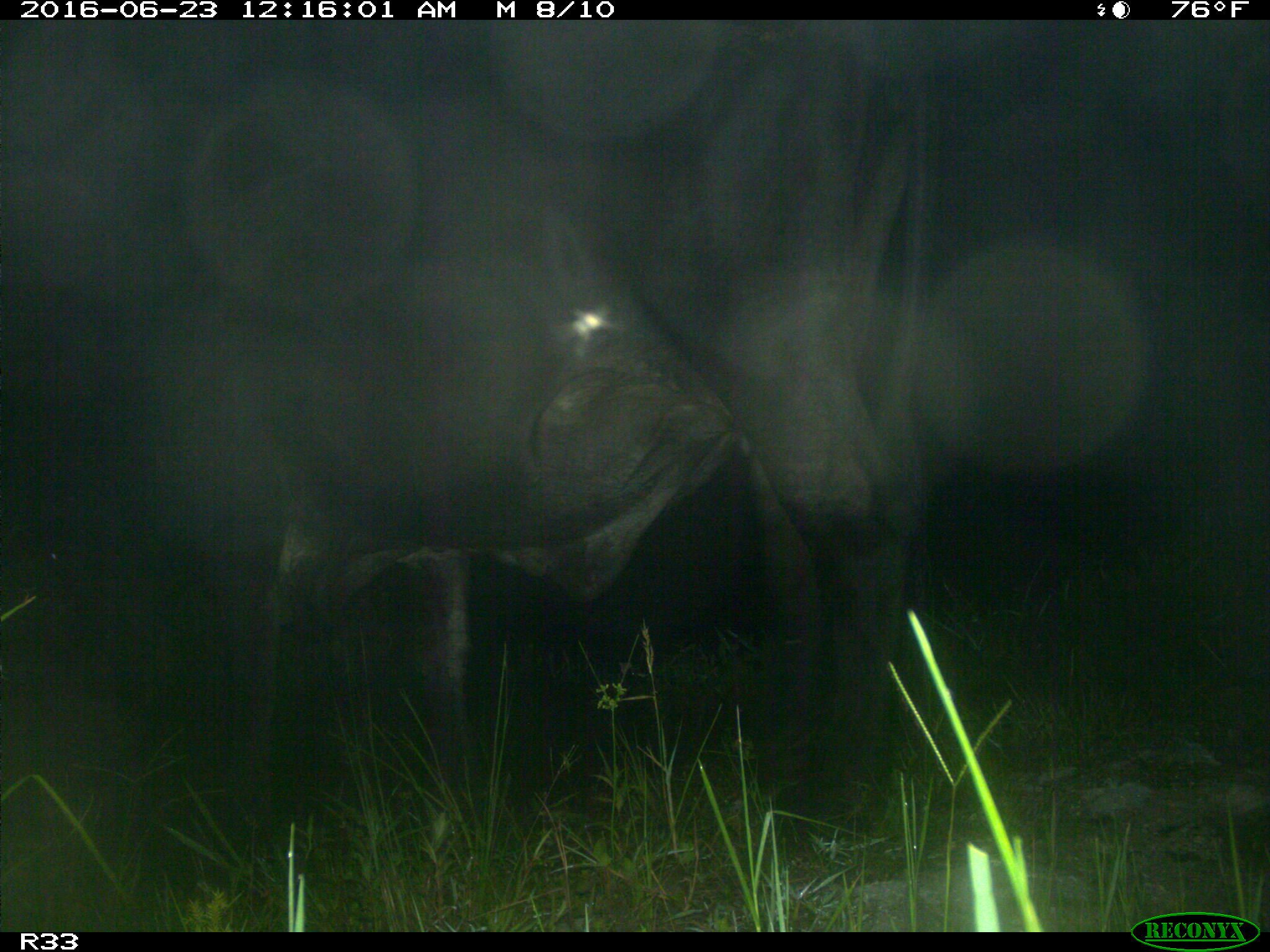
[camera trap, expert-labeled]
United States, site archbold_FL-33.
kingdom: Animalia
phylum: Chordata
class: Mammalia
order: Artiodactyla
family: Bovidae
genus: Bos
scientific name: Bos taurus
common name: domestic cow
Bos taurus (domestic cow).